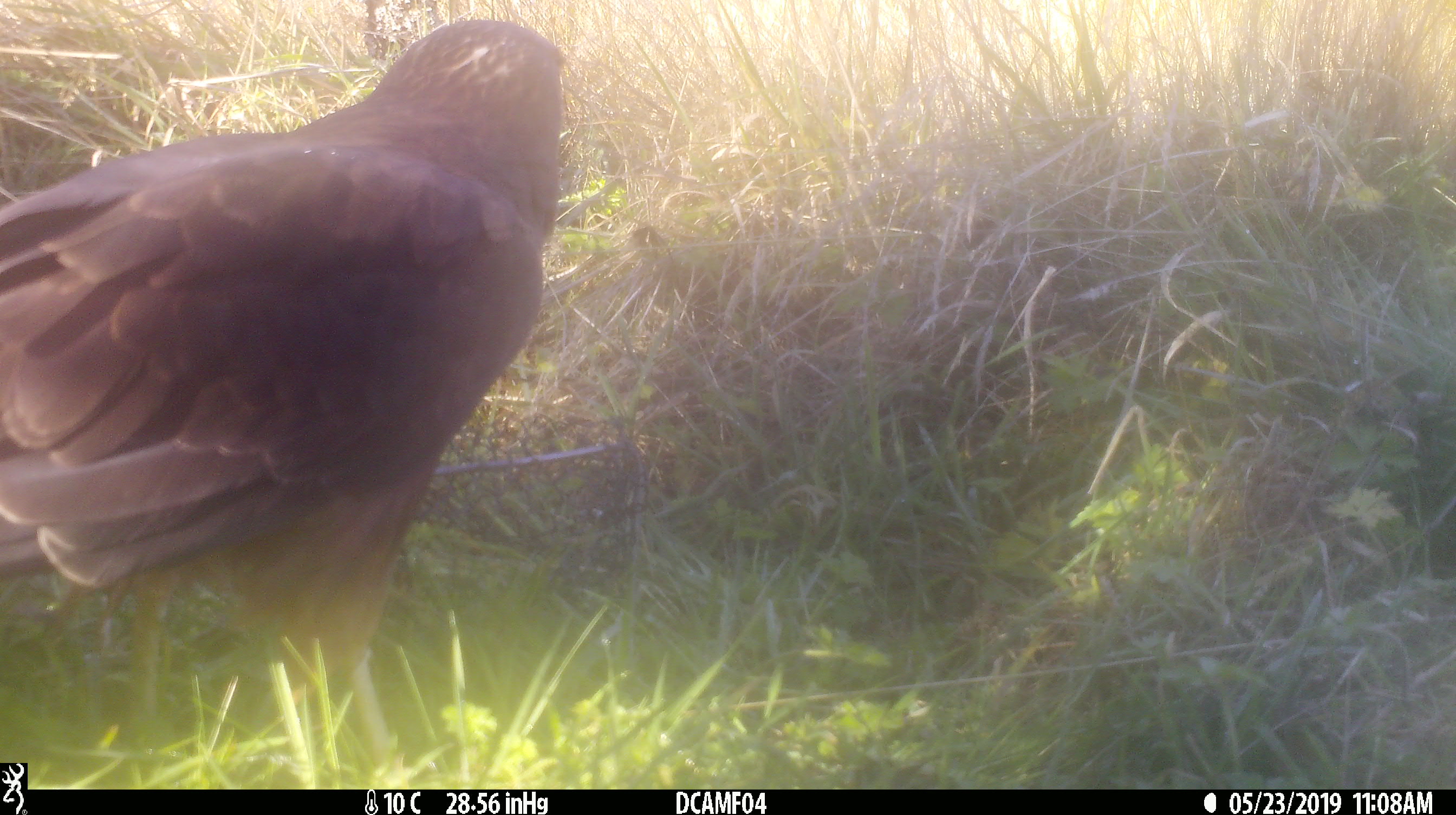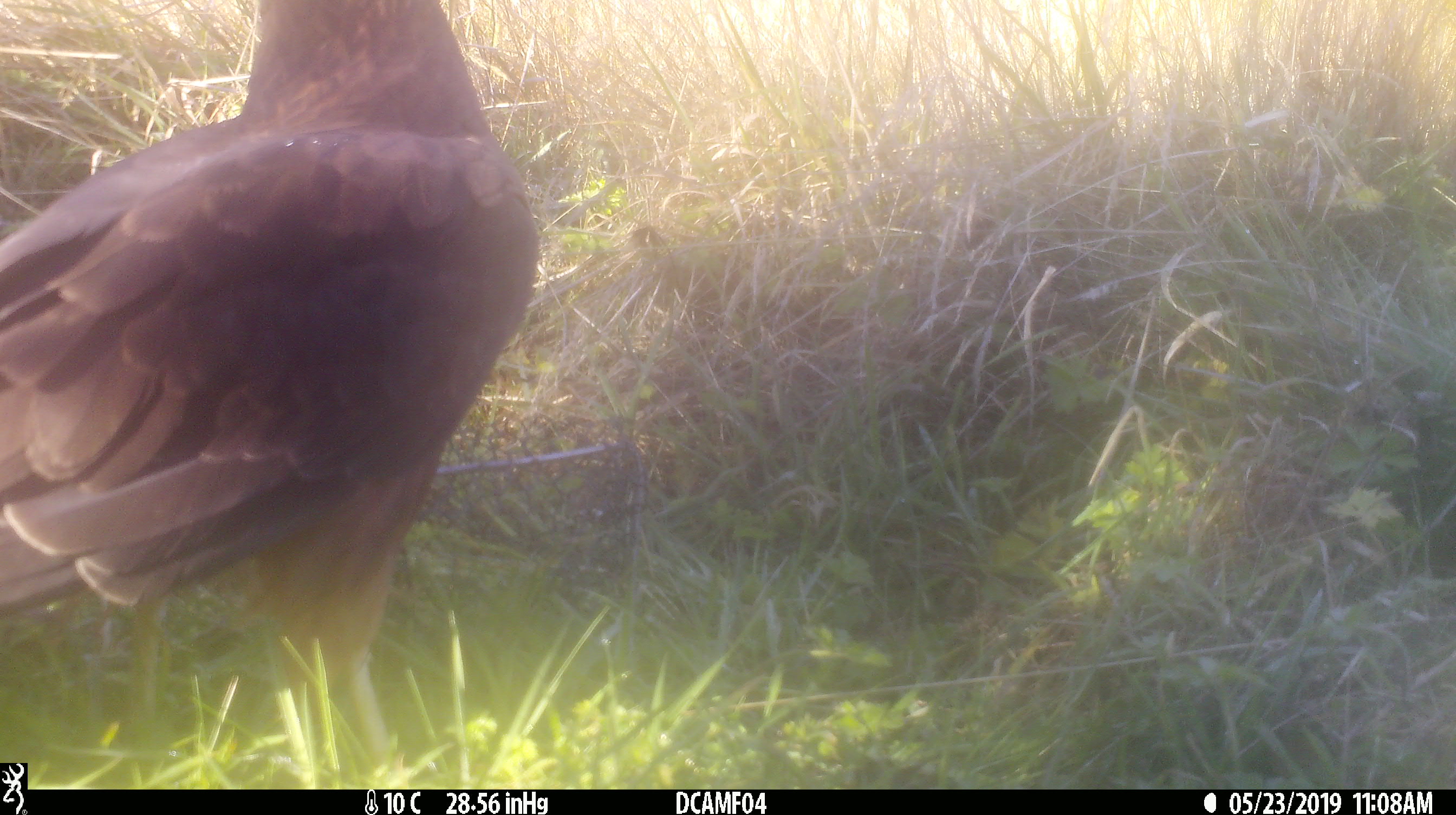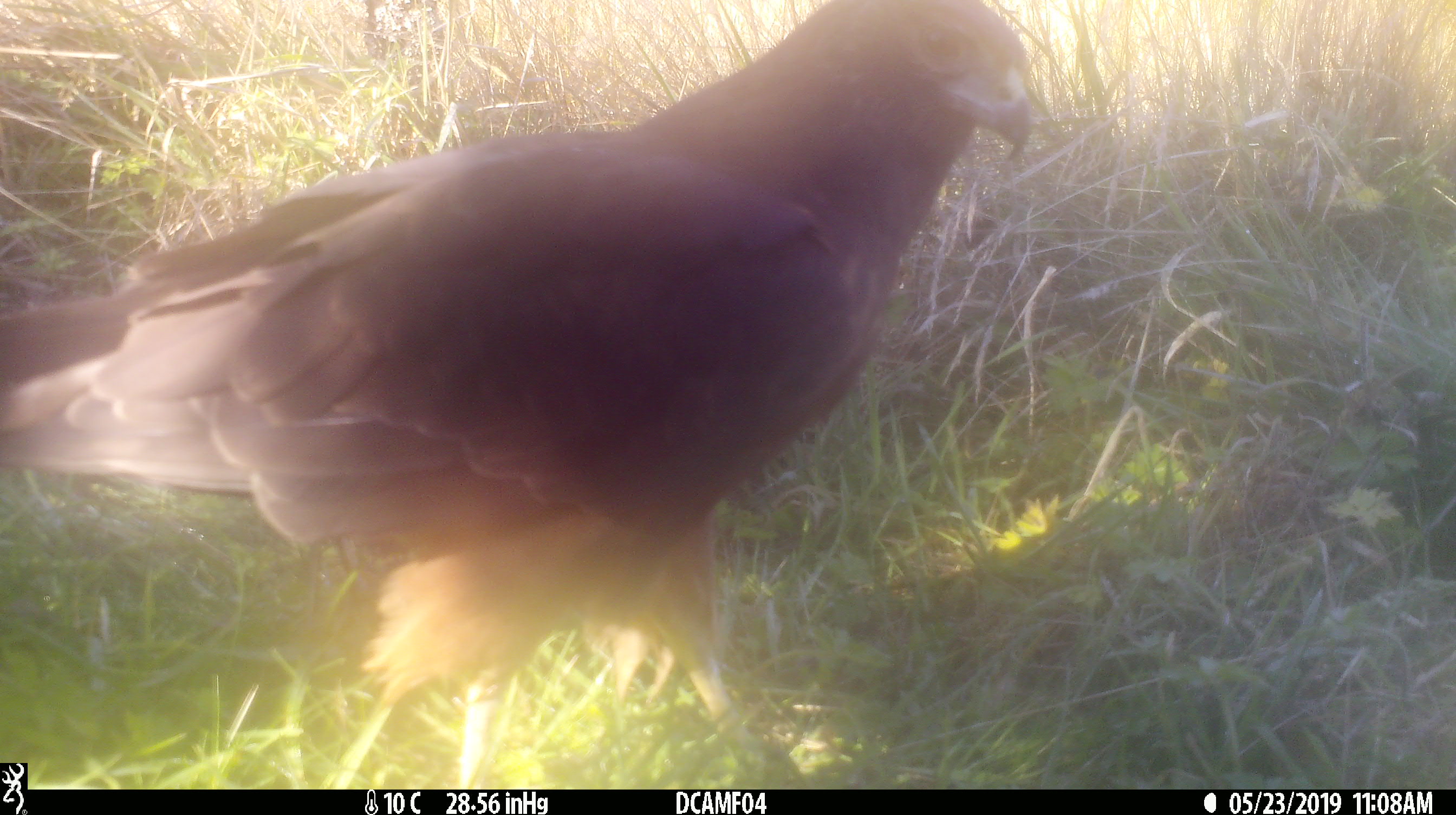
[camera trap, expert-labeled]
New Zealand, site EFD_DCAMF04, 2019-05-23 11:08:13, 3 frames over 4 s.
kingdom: Animalia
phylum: Chordata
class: Aves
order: Accipitriformes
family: Accipitridae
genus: Circus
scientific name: Circus approximans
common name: swamp harrier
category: harrier